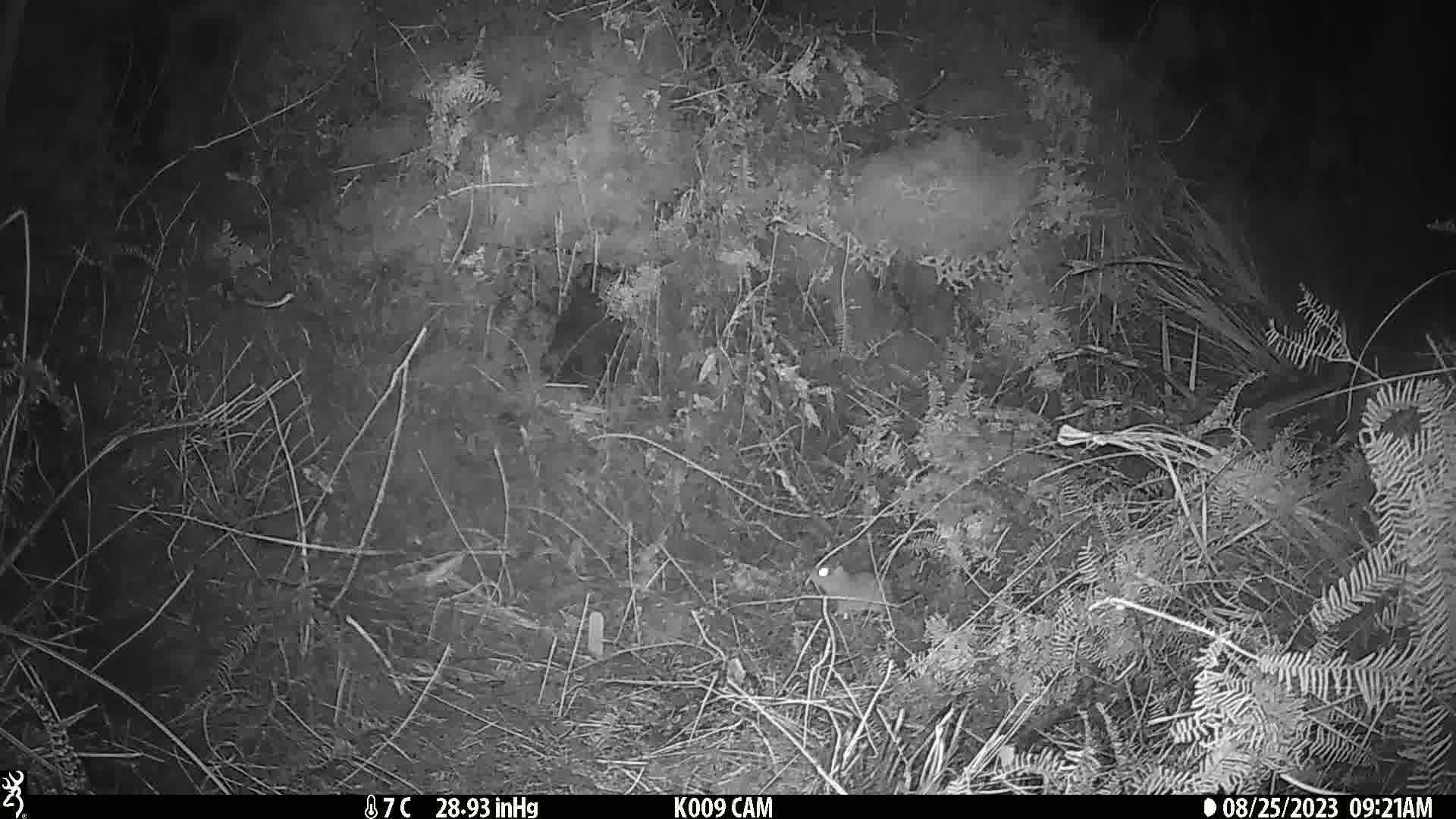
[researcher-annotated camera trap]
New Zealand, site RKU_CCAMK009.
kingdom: Animalia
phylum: Chordata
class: Mammalia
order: Rodentia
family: Muridae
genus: Rattus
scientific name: Rattus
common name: rat